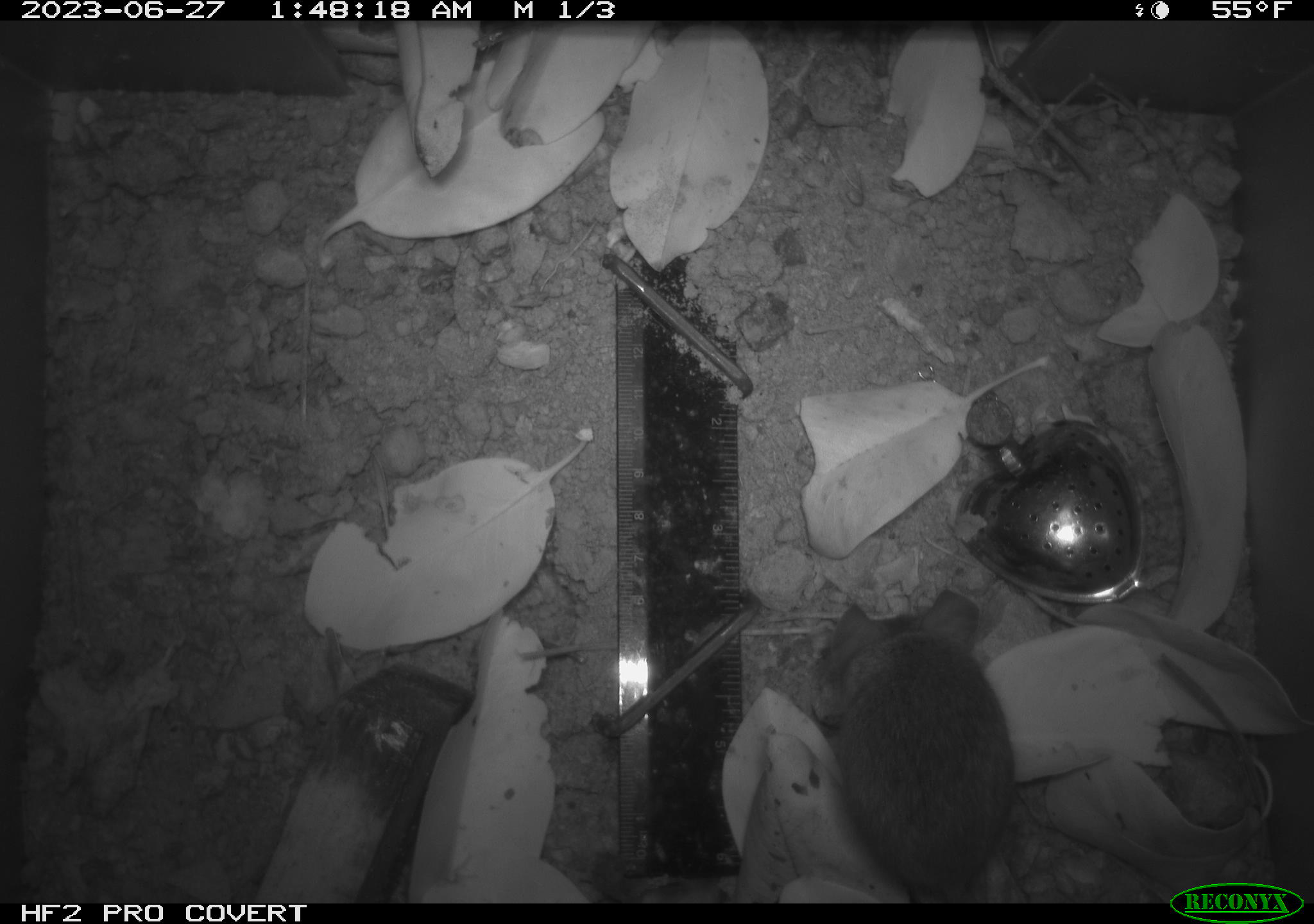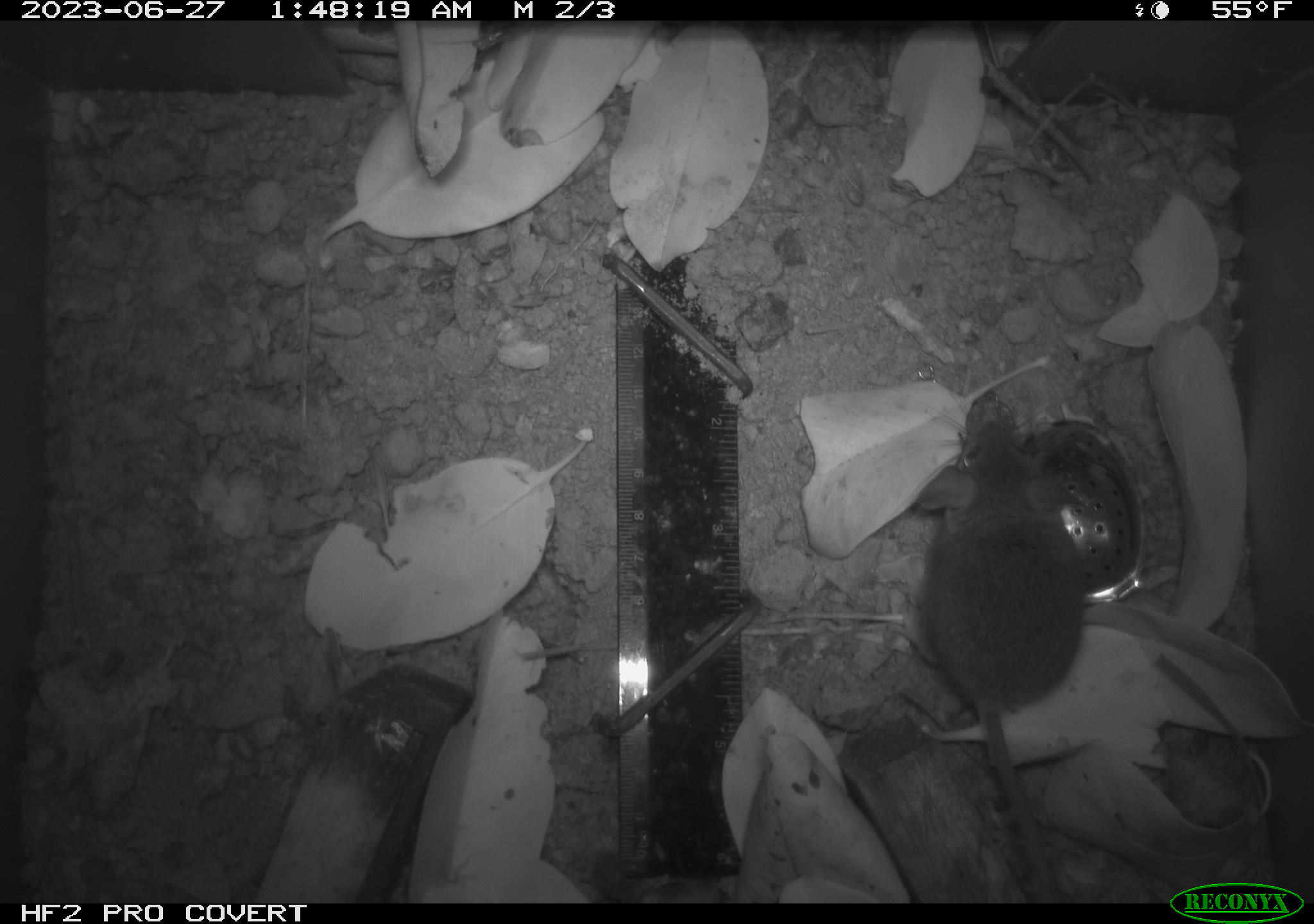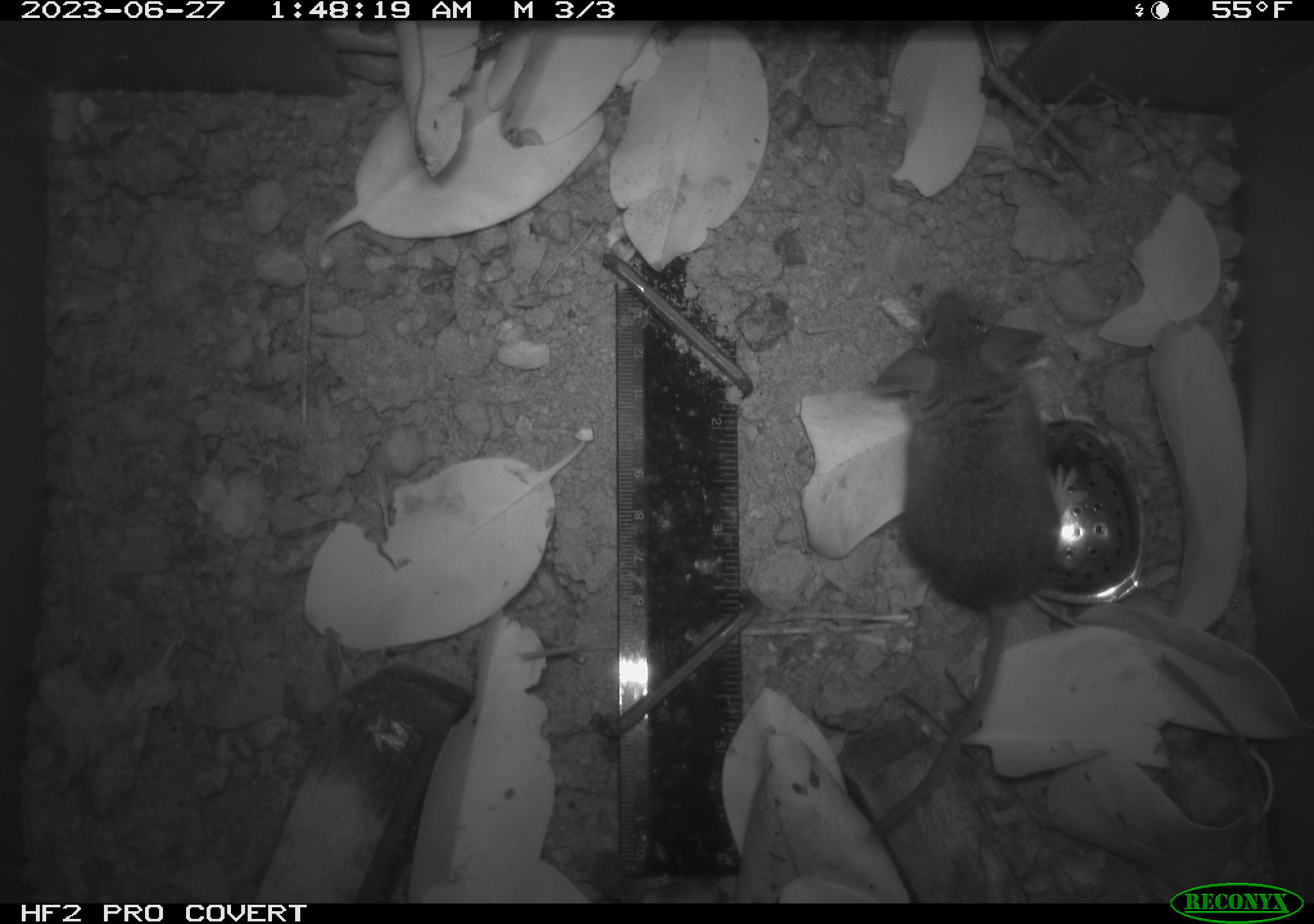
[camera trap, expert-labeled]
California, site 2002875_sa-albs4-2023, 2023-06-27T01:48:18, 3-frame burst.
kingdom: Animalia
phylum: Chordata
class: Mammalia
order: Rodentia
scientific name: Rodentia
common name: mouse species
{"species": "mouse species (Rodentia)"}